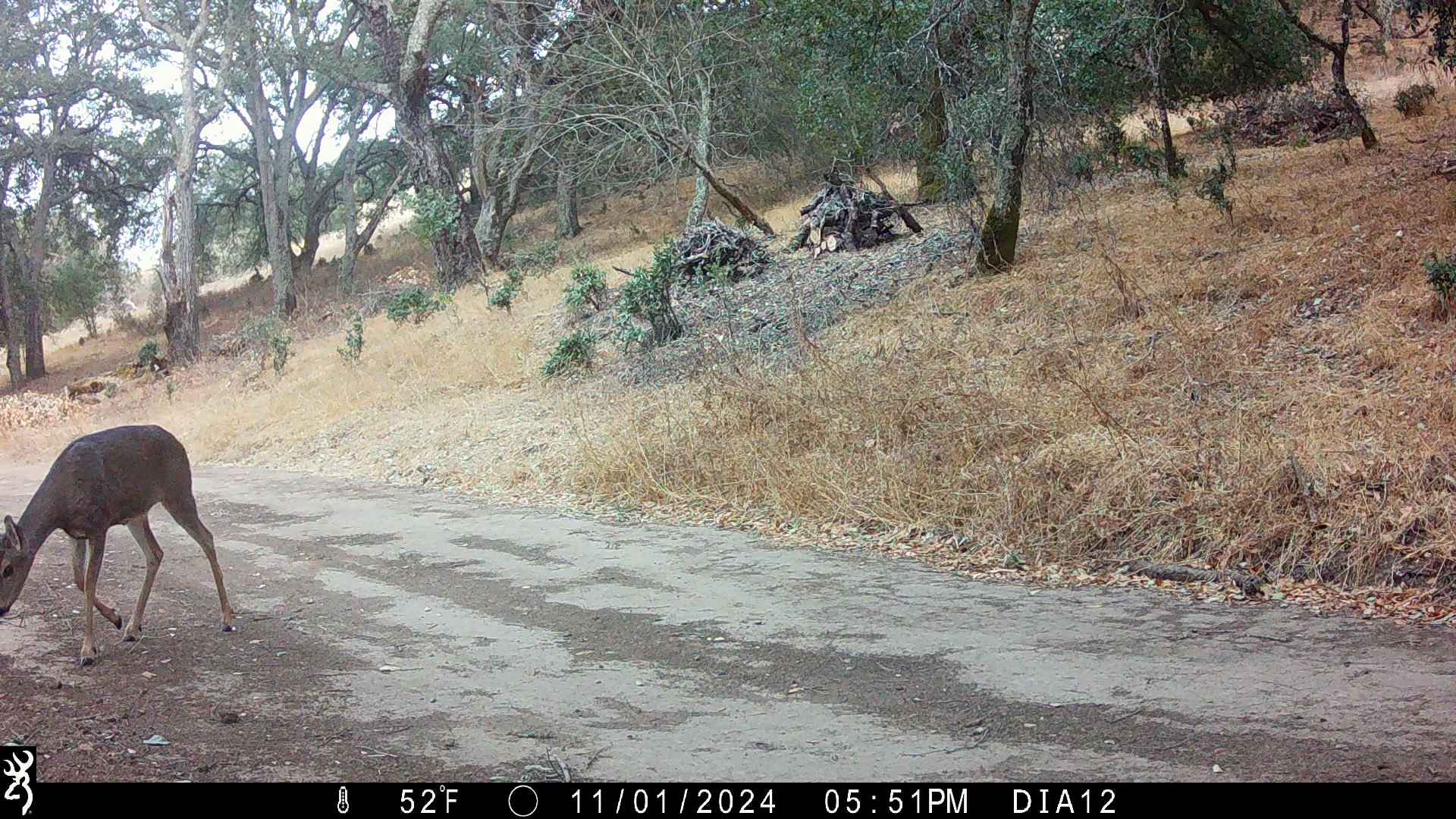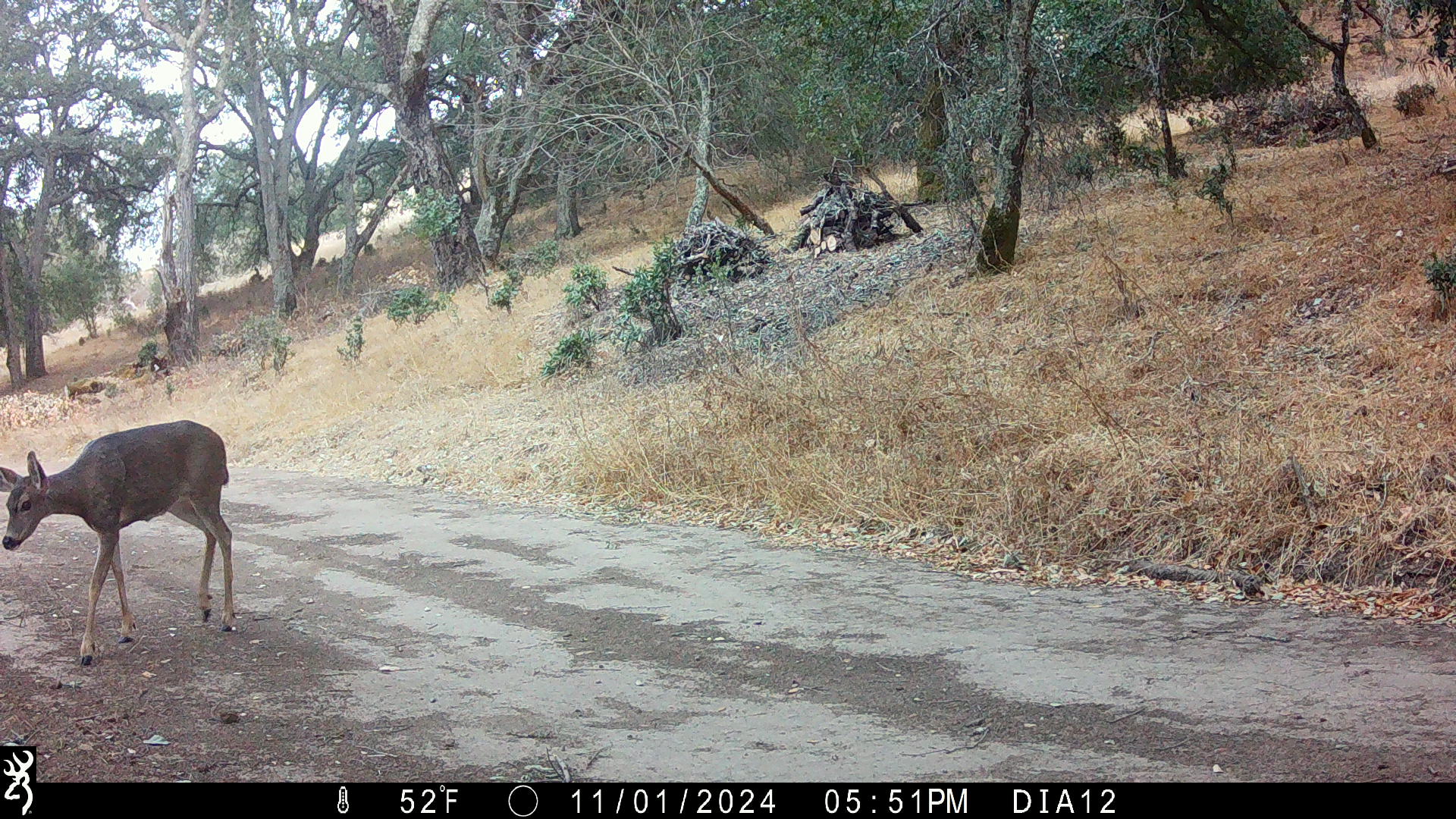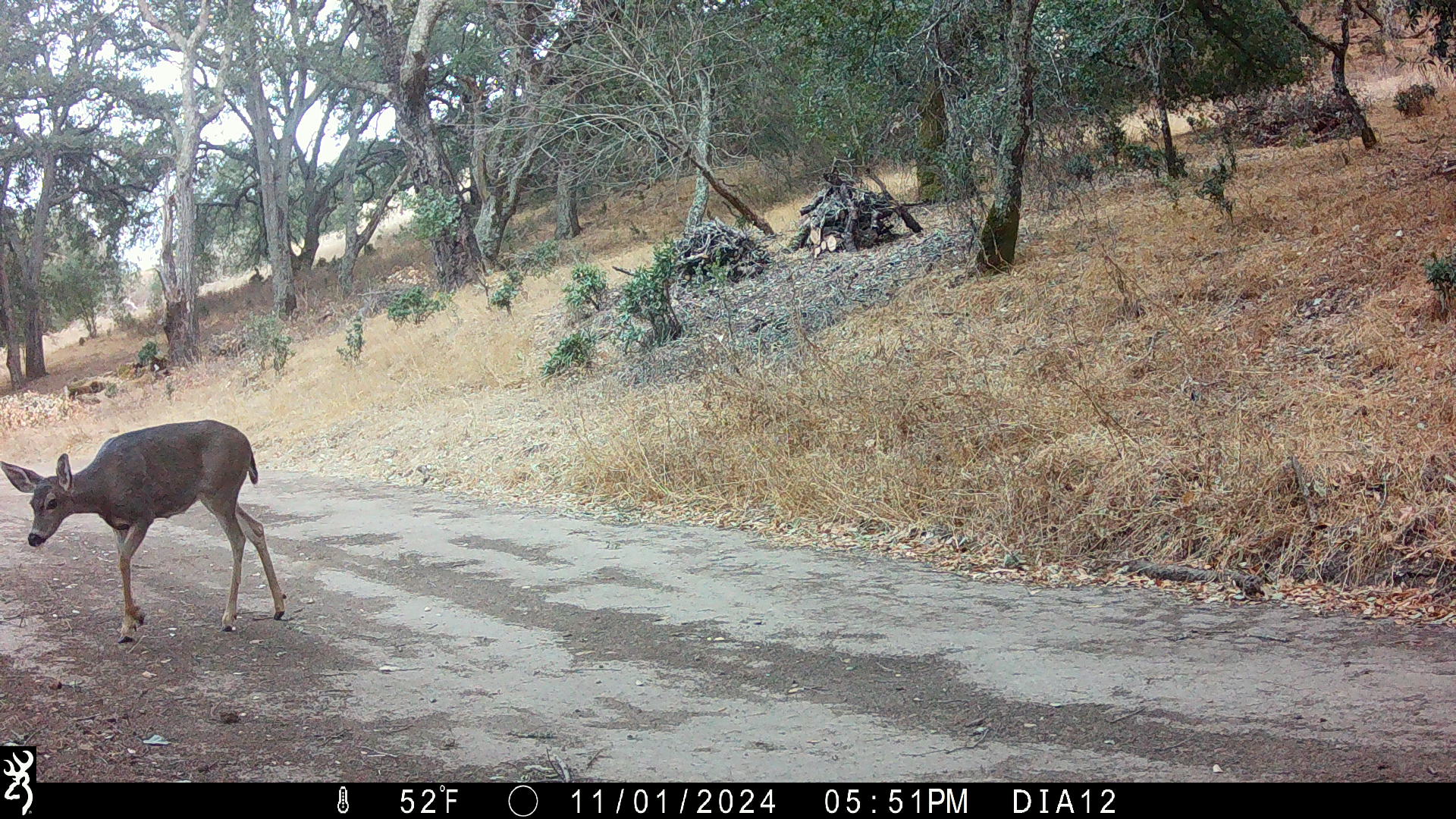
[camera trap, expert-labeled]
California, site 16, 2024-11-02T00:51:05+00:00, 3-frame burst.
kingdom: Animalia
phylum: Chordata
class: Mammalia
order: Artiodactyla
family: Cervidae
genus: Odocoileus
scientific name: Odocoileus hemionus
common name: mule deer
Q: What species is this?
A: Mule deer (Odocoileus hemionus).